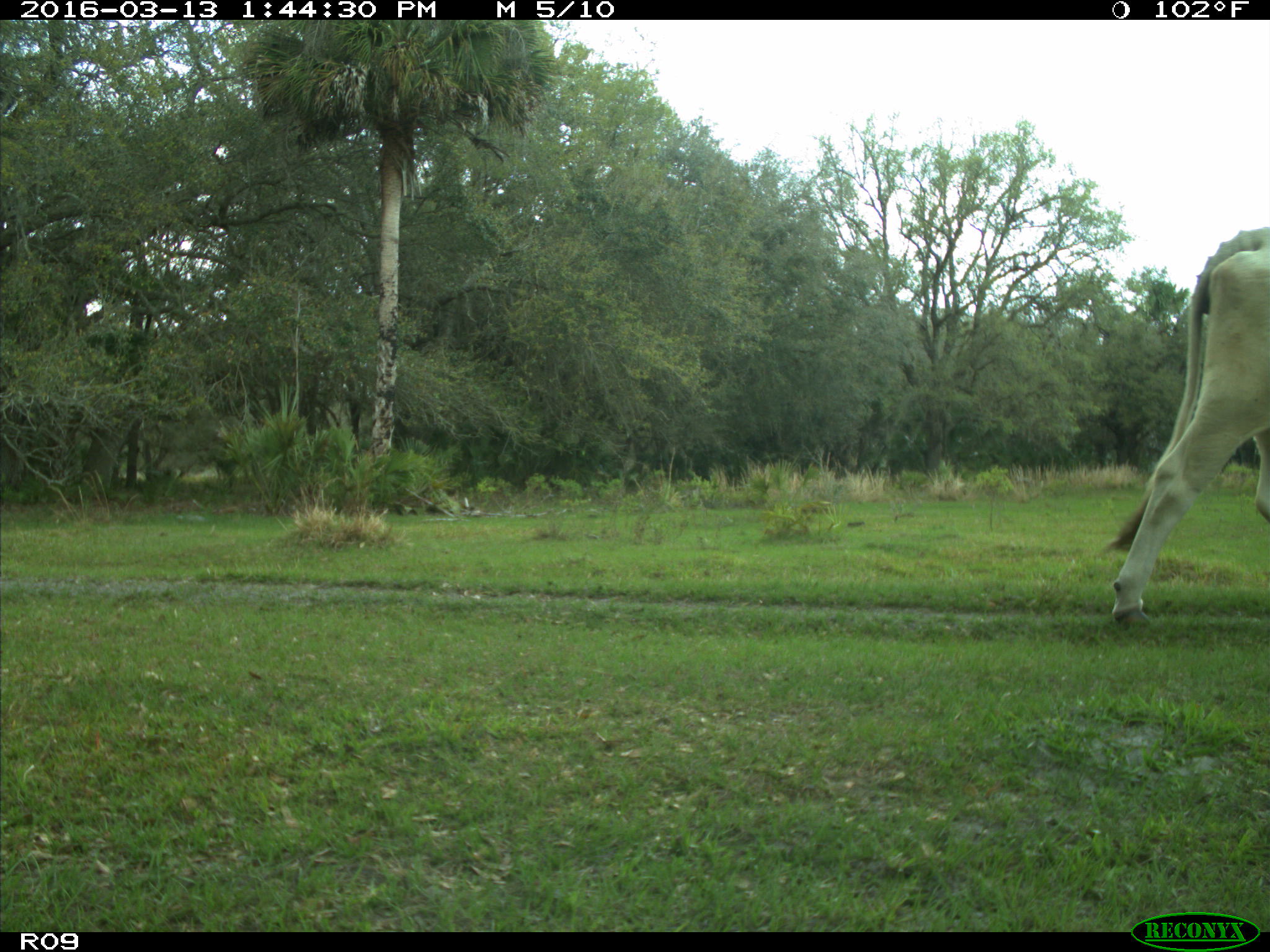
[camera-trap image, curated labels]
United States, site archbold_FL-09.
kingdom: Animalia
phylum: Chordata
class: Mammalia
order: Artiodactyla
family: Bovidae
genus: Bos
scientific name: Bos taurus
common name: domestic cow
Bos taurus (domestic cow).